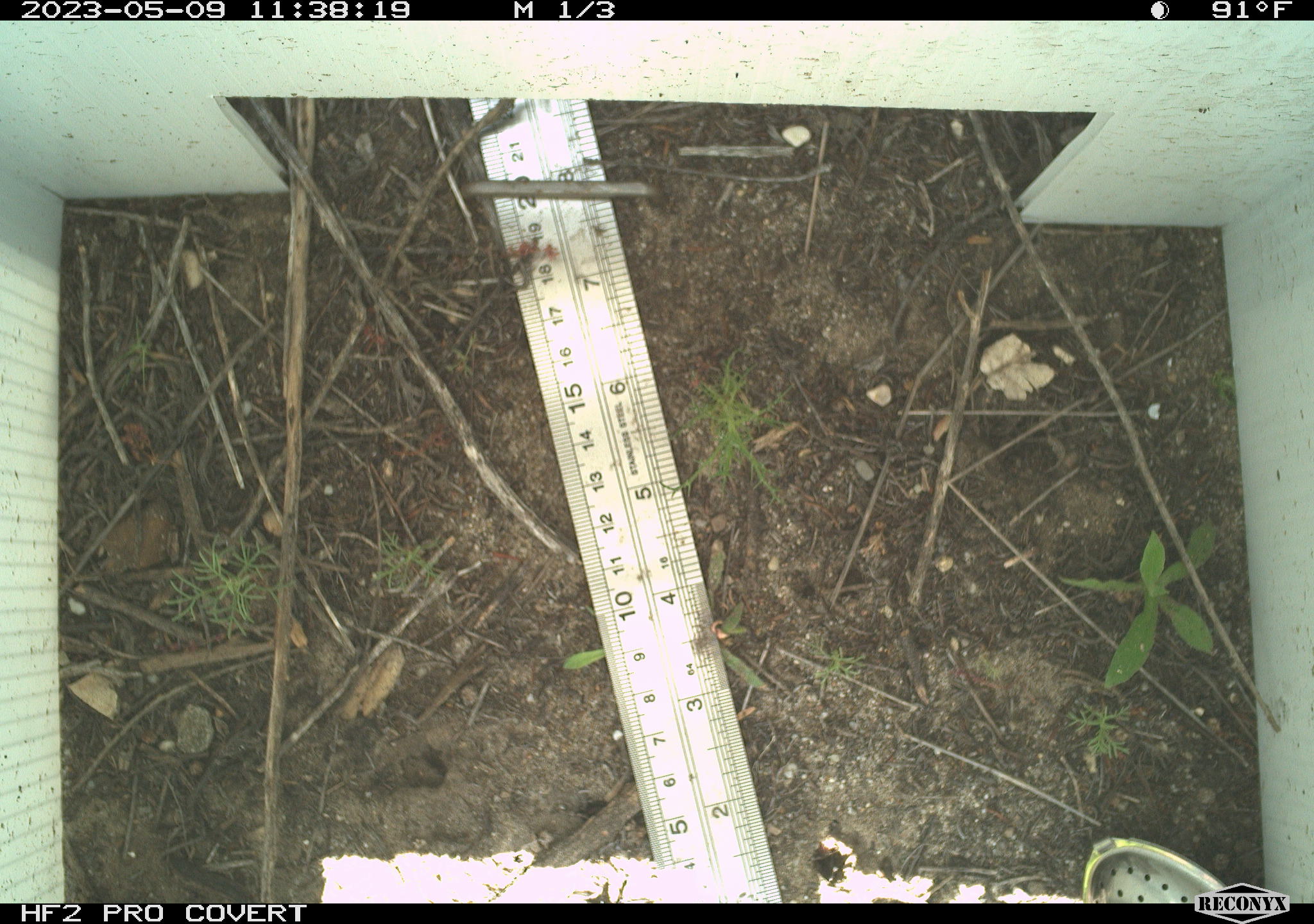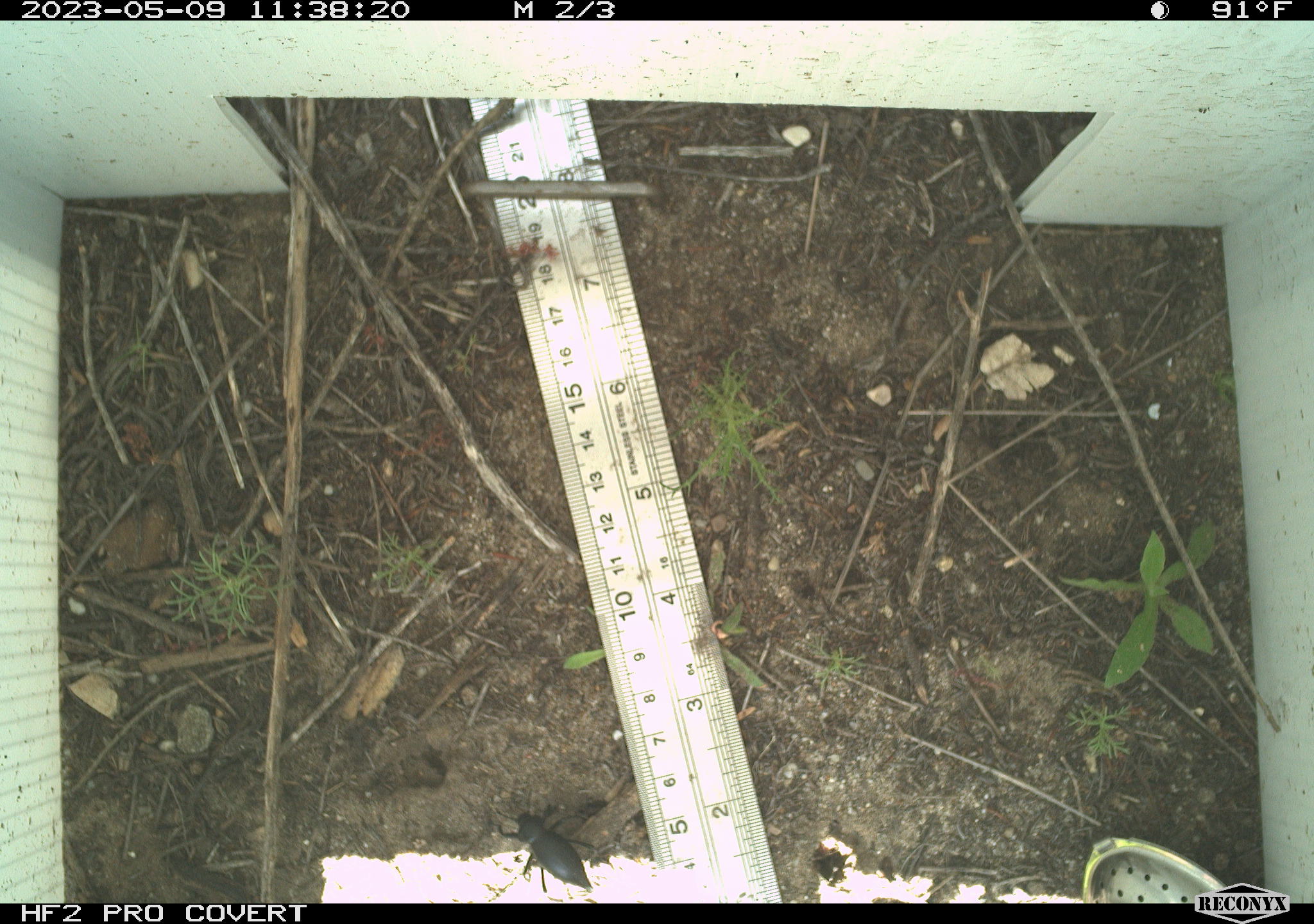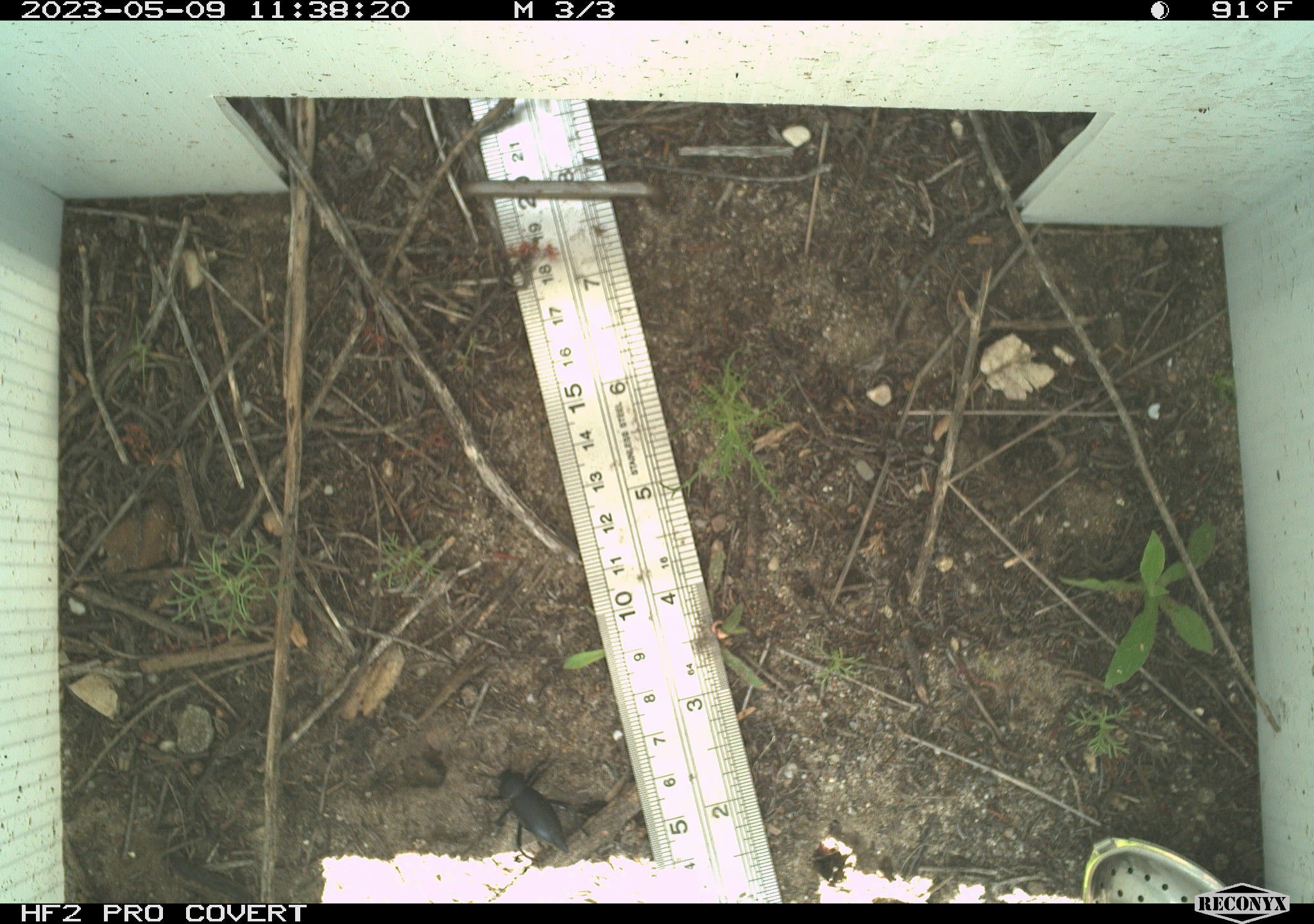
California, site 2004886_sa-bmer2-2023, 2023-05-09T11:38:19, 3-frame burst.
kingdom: Animalia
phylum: Arthropoda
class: Insecta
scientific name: Insecta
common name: insect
Insect (Insecta).